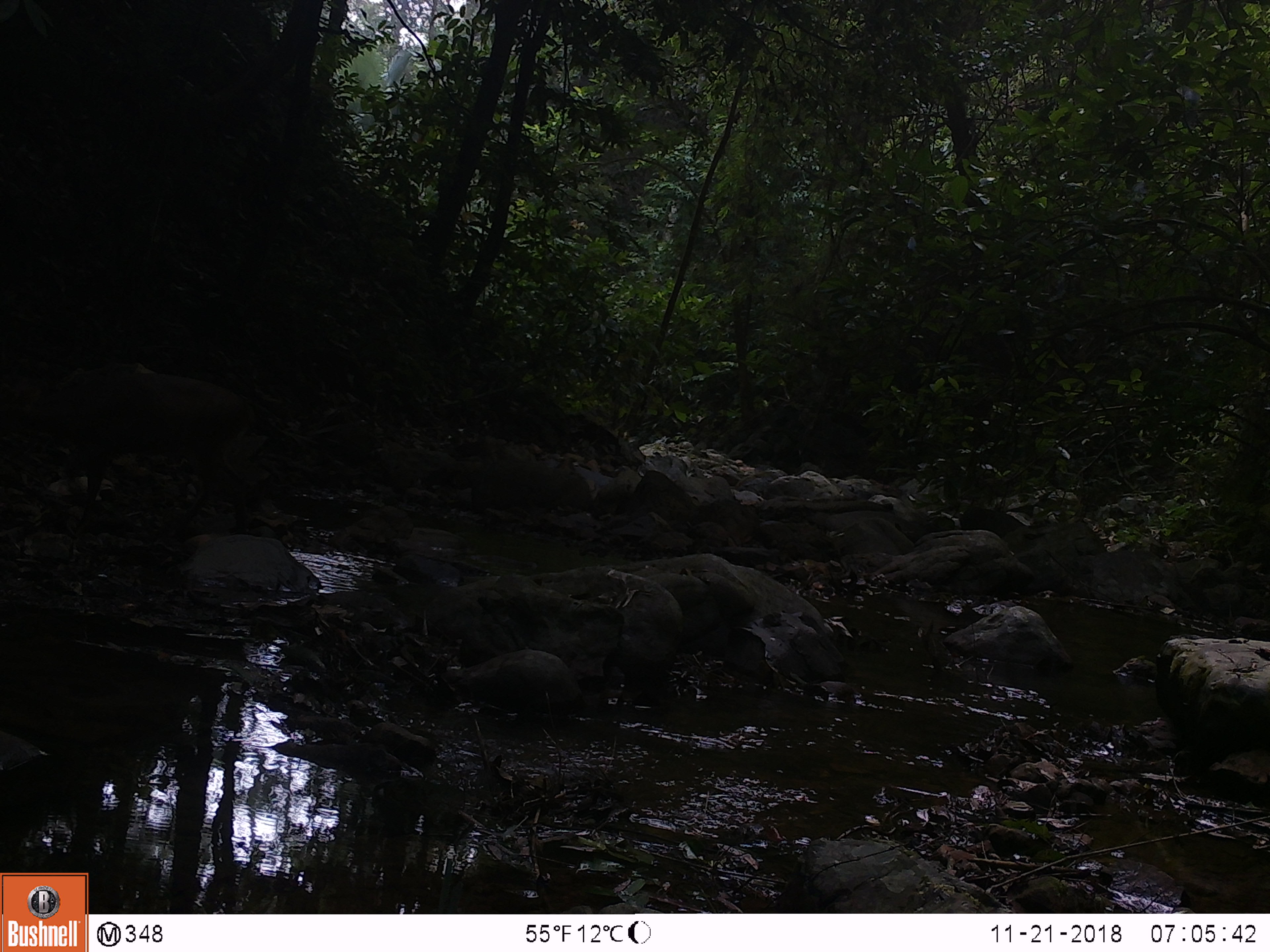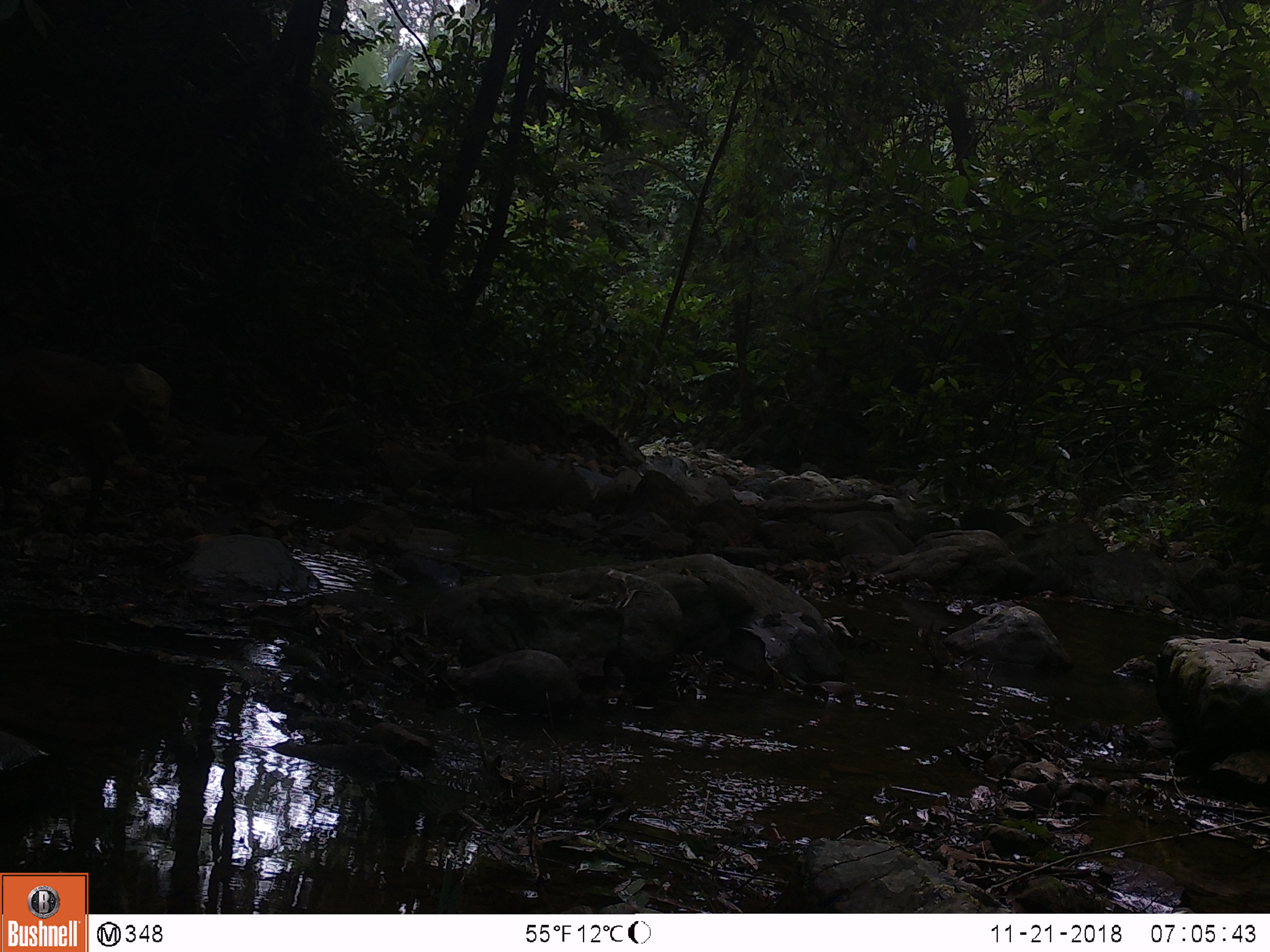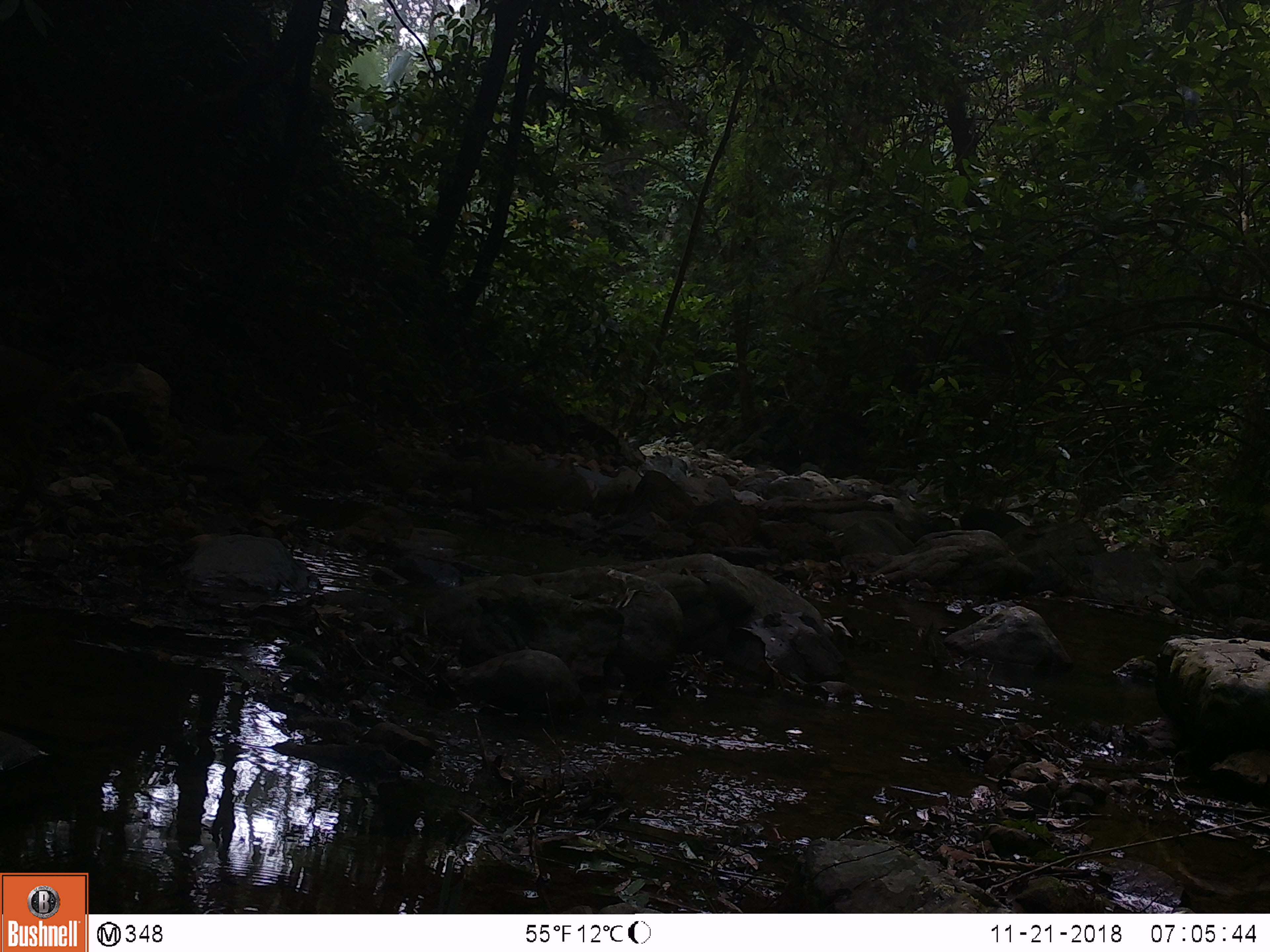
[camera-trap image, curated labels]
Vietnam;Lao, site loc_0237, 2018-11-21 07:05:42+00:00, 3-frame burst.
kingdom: Animalia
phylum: Chordata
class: Mammalia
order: Artiodactyla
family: Cervidae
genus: Muntiacus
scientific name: Muntiacus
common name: muntjacs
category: unidentified muntjac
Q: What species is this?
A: Unidentified muntjac (muntjacs) (Muntiacus).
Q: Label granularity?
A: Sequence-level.